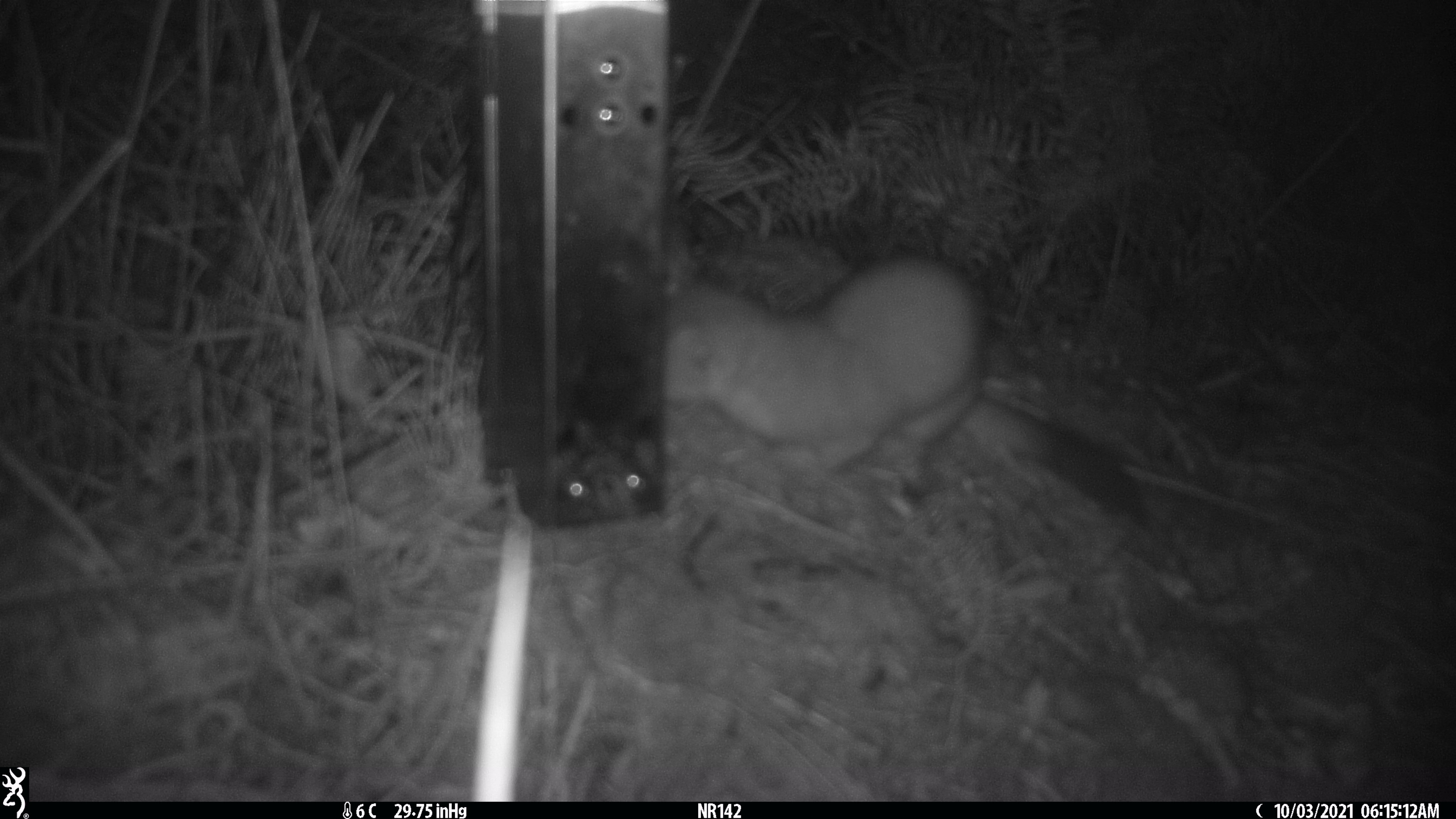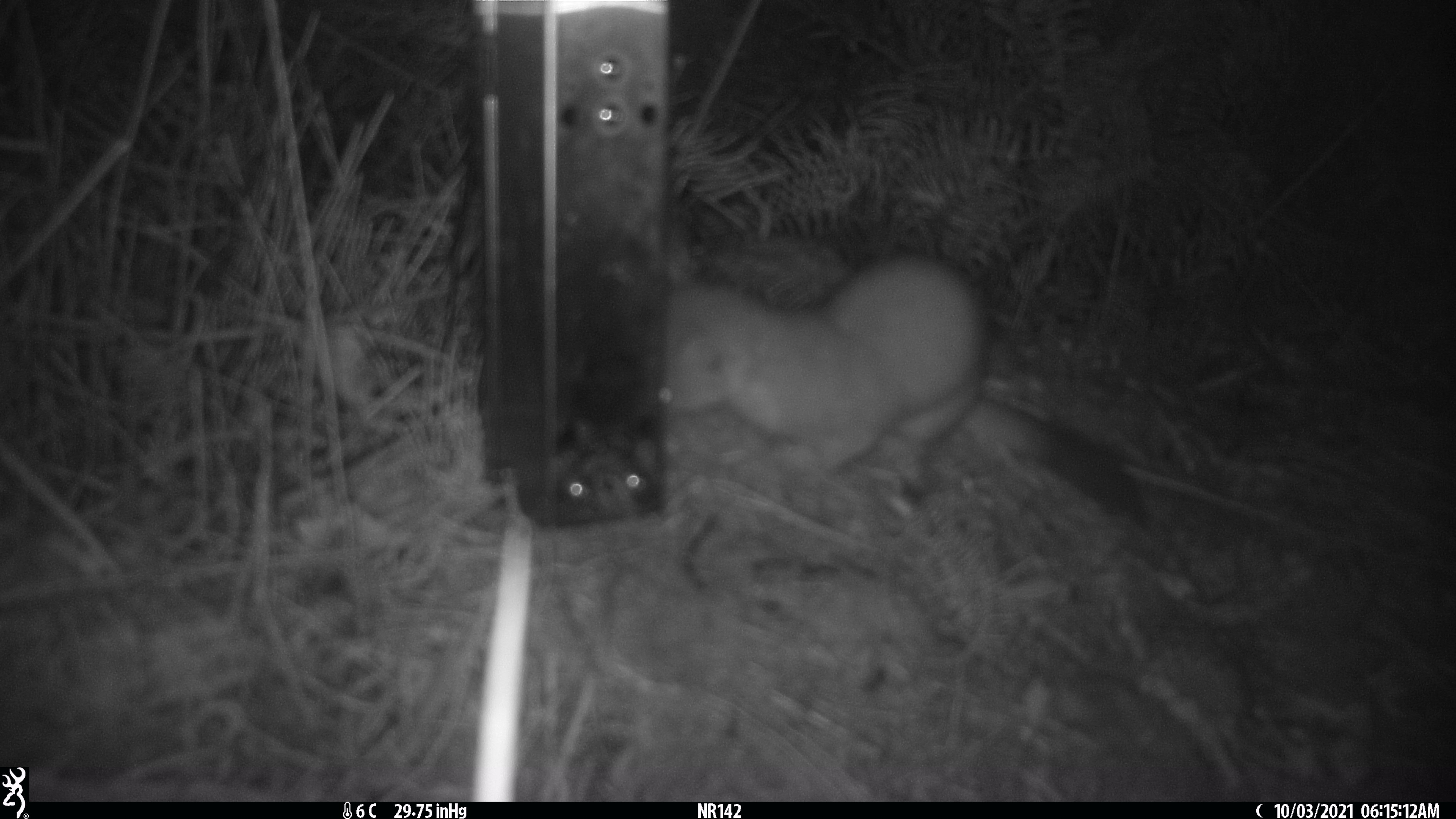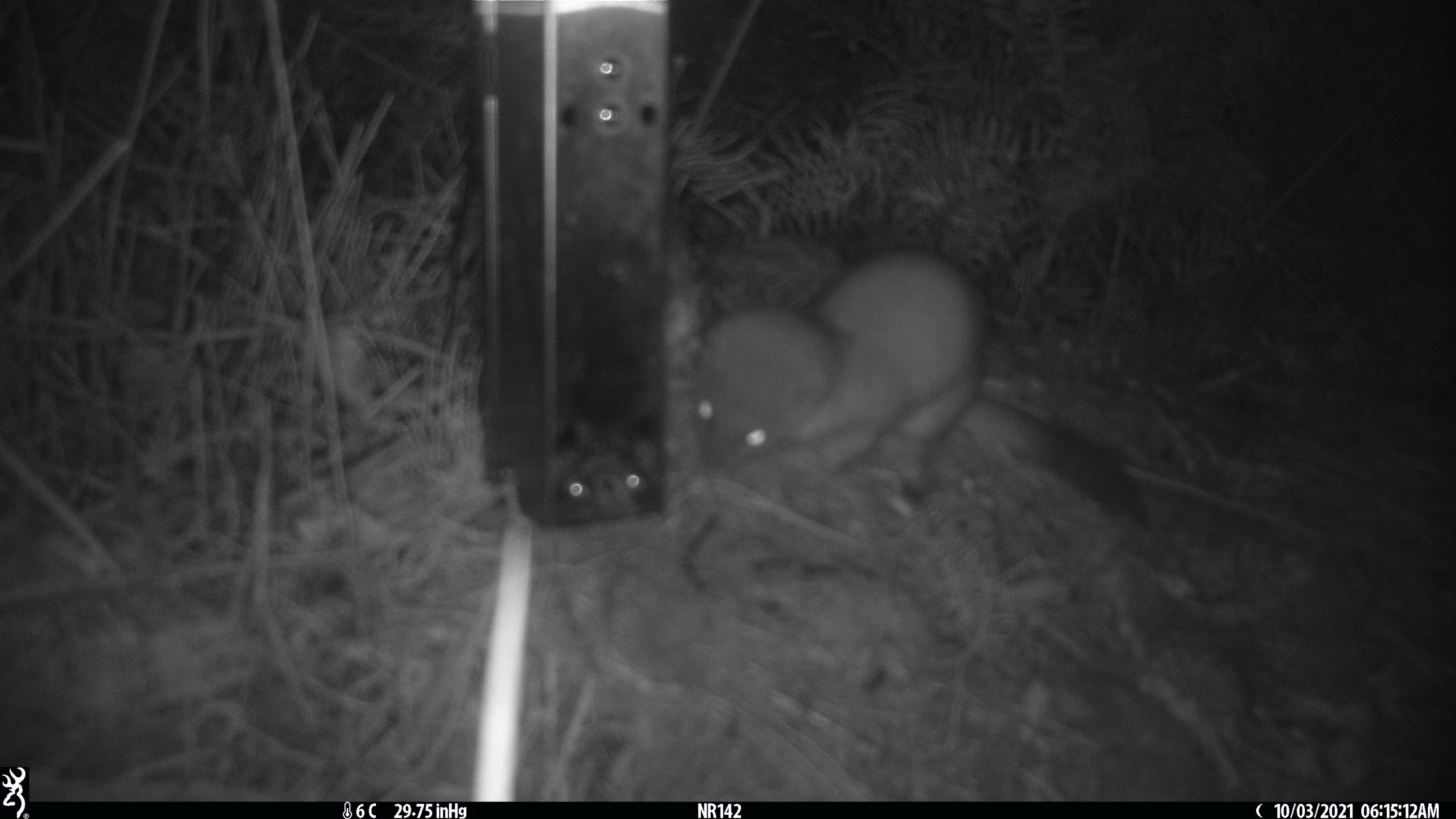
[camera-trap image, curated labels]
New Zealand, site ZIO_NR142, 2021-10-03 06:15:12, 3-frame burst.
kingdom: Animalia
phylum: Chordata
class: Mammalia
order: Carnivora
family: Mustelidae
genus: Mustela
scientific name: Mustela erminea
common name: stoat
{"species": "stoat (Mustela erminea)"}